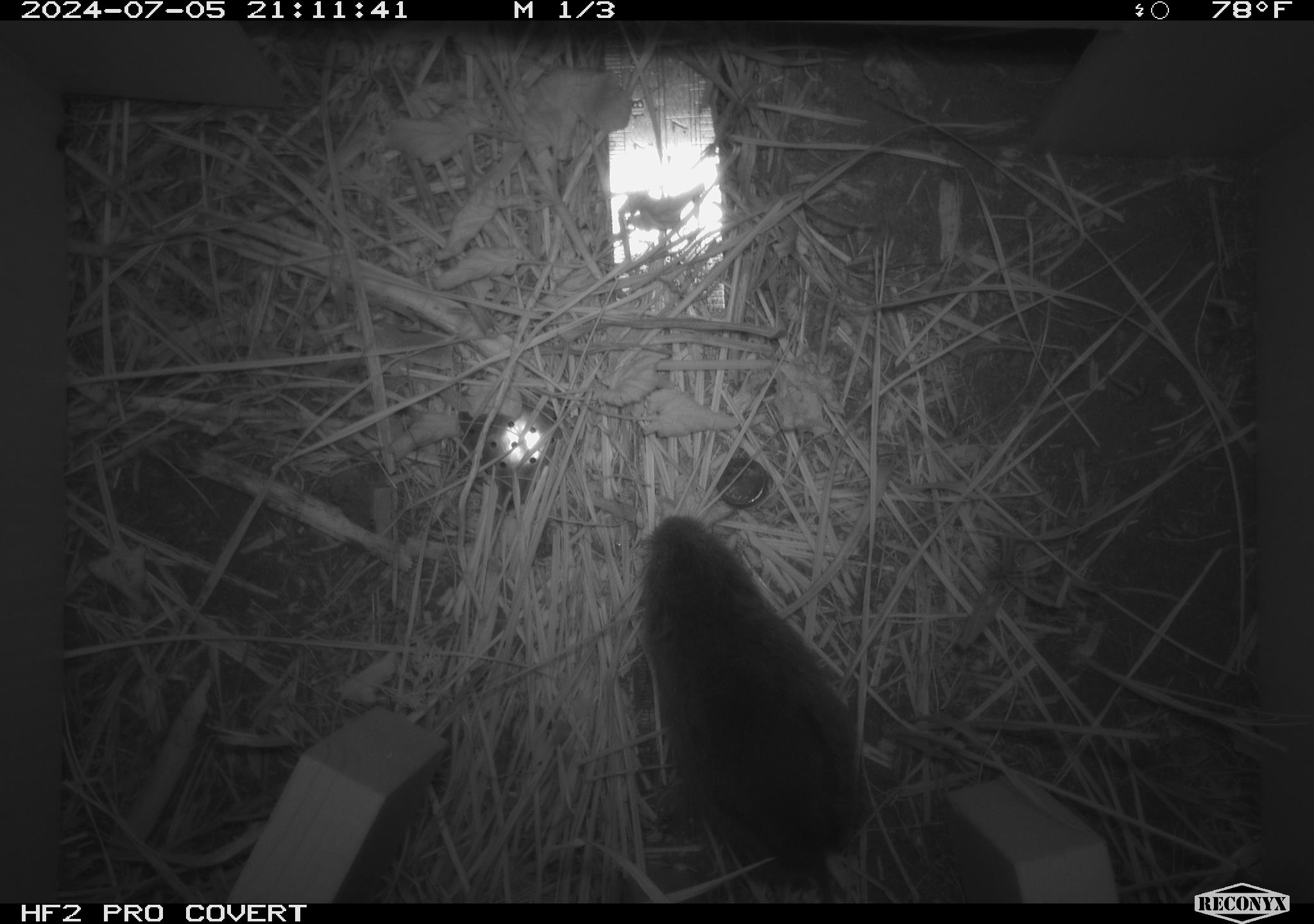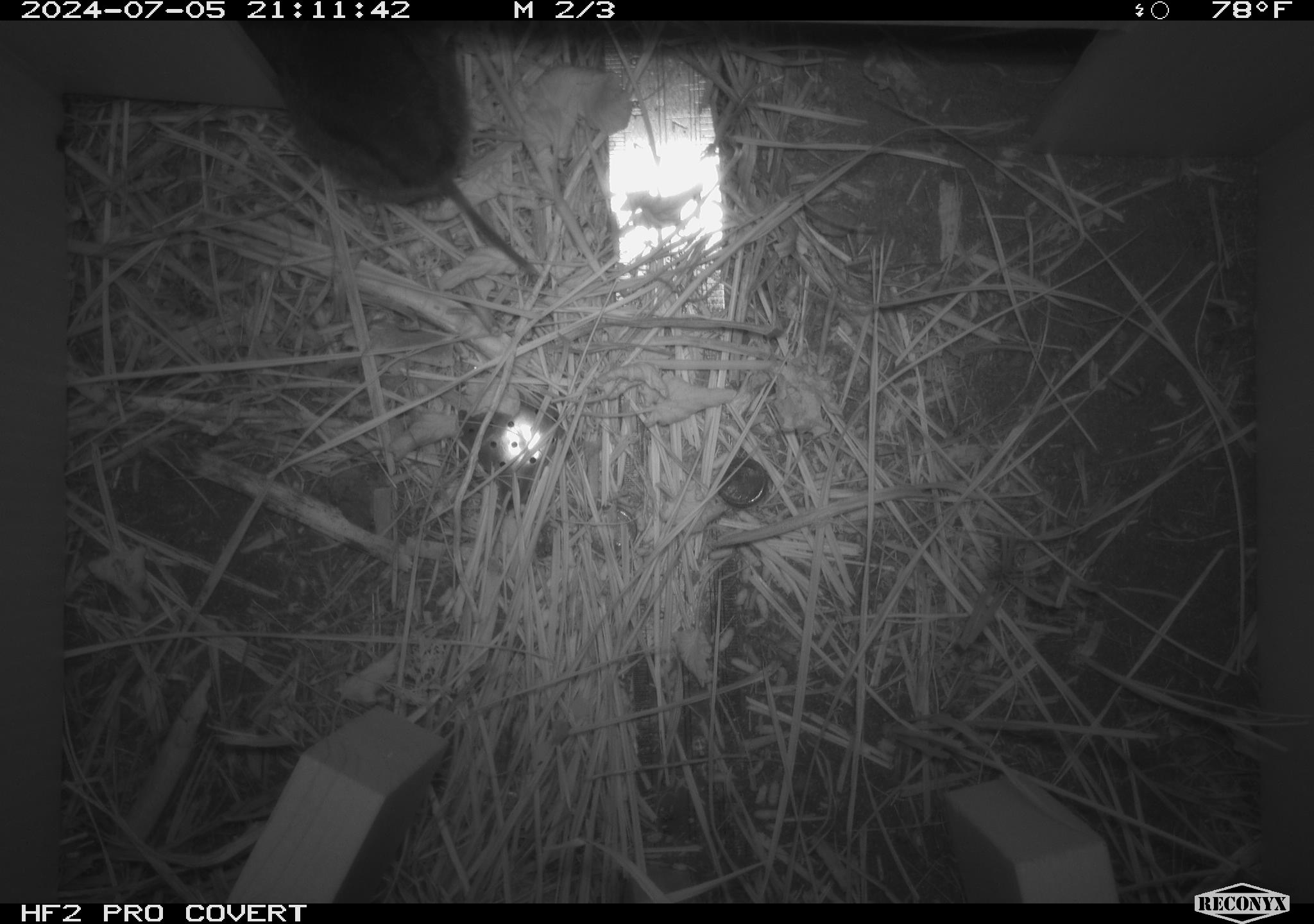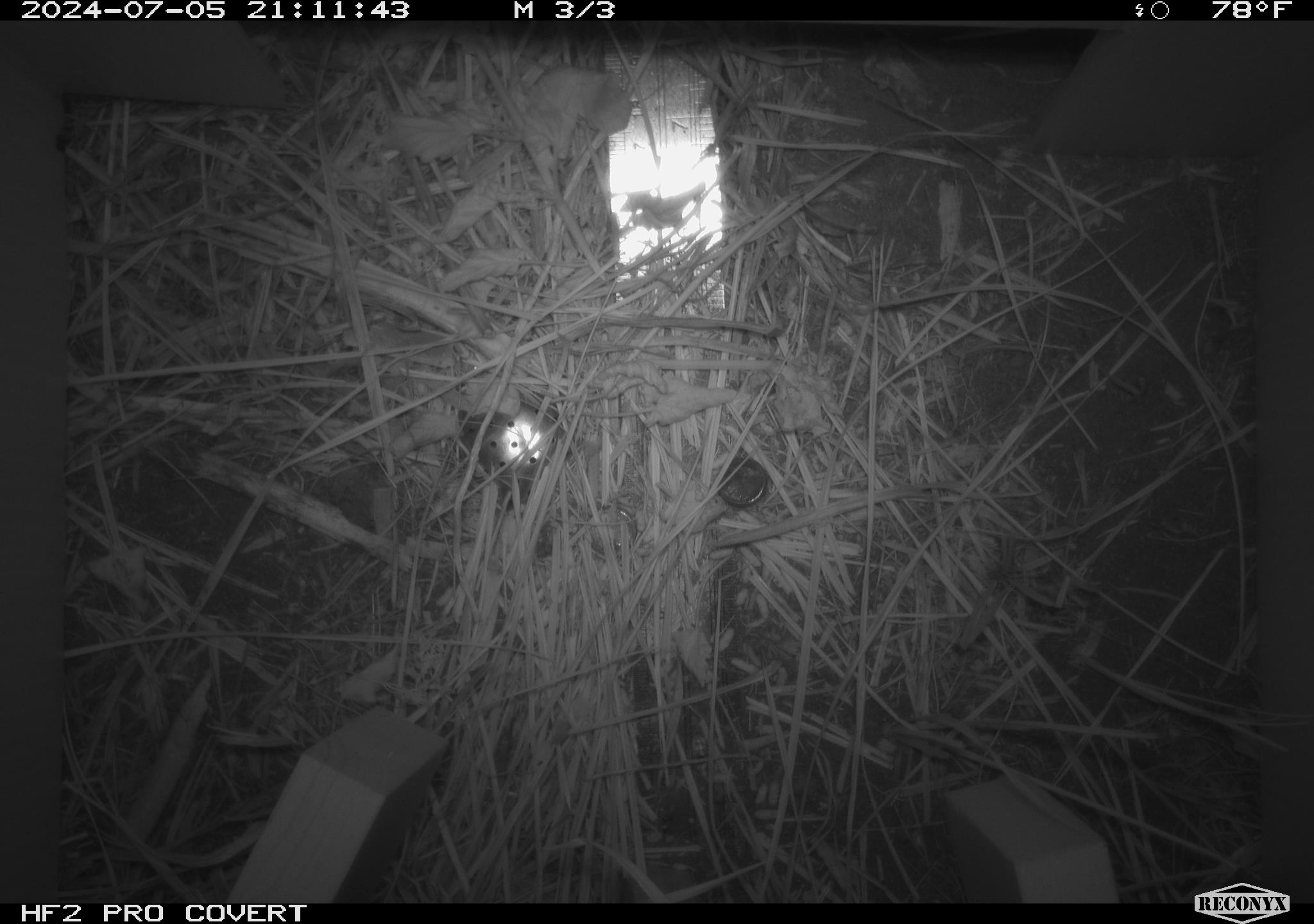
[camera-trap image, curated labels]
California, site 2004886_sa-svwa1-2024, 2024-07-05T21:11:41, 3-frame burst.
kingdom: Animalia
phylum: Chordata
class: Mammalia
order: Rodentia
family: Cricetidae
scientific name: Arvicolinae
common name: voles, lemmings, and muskrats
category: arvicolinae subfamily